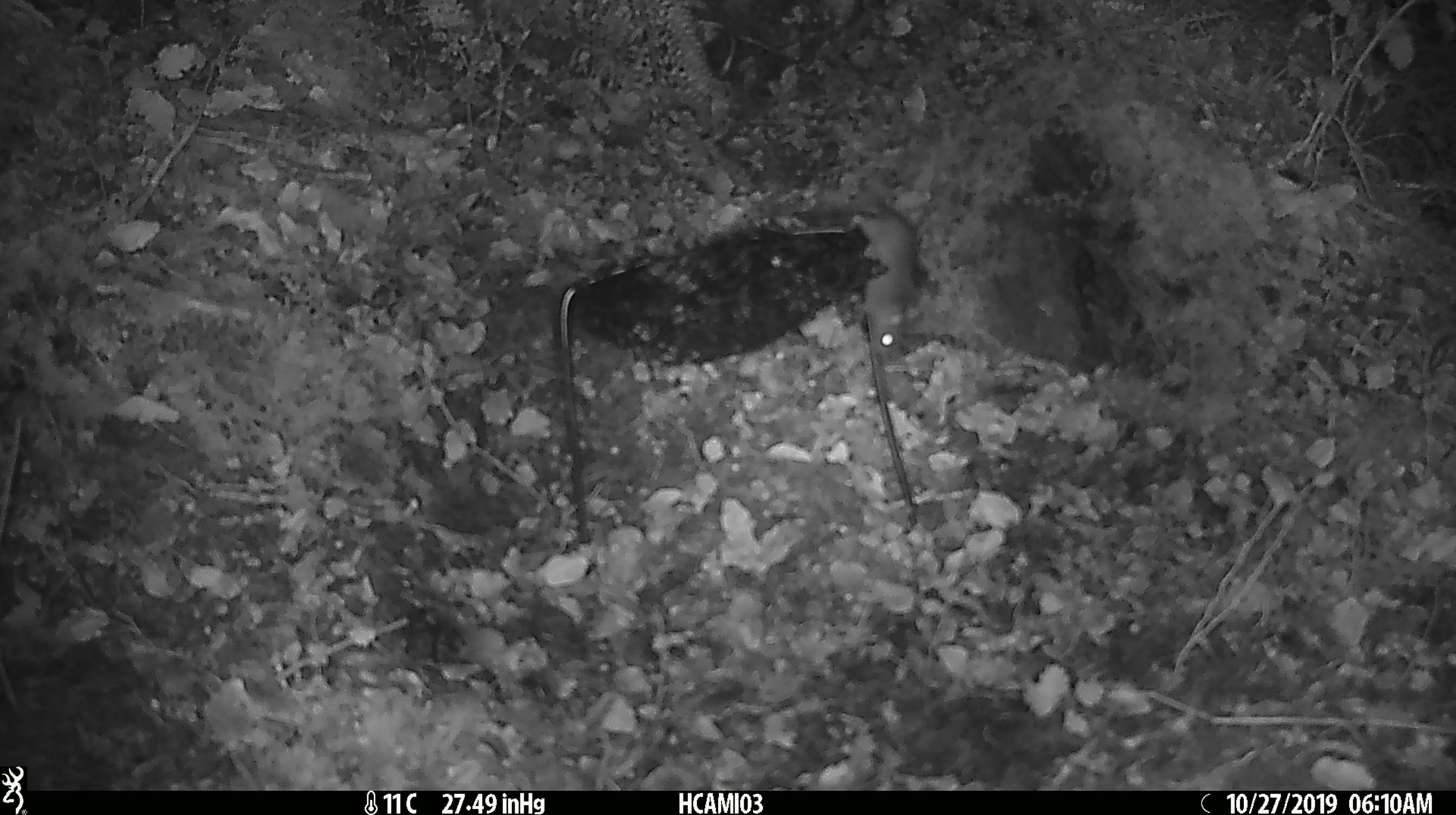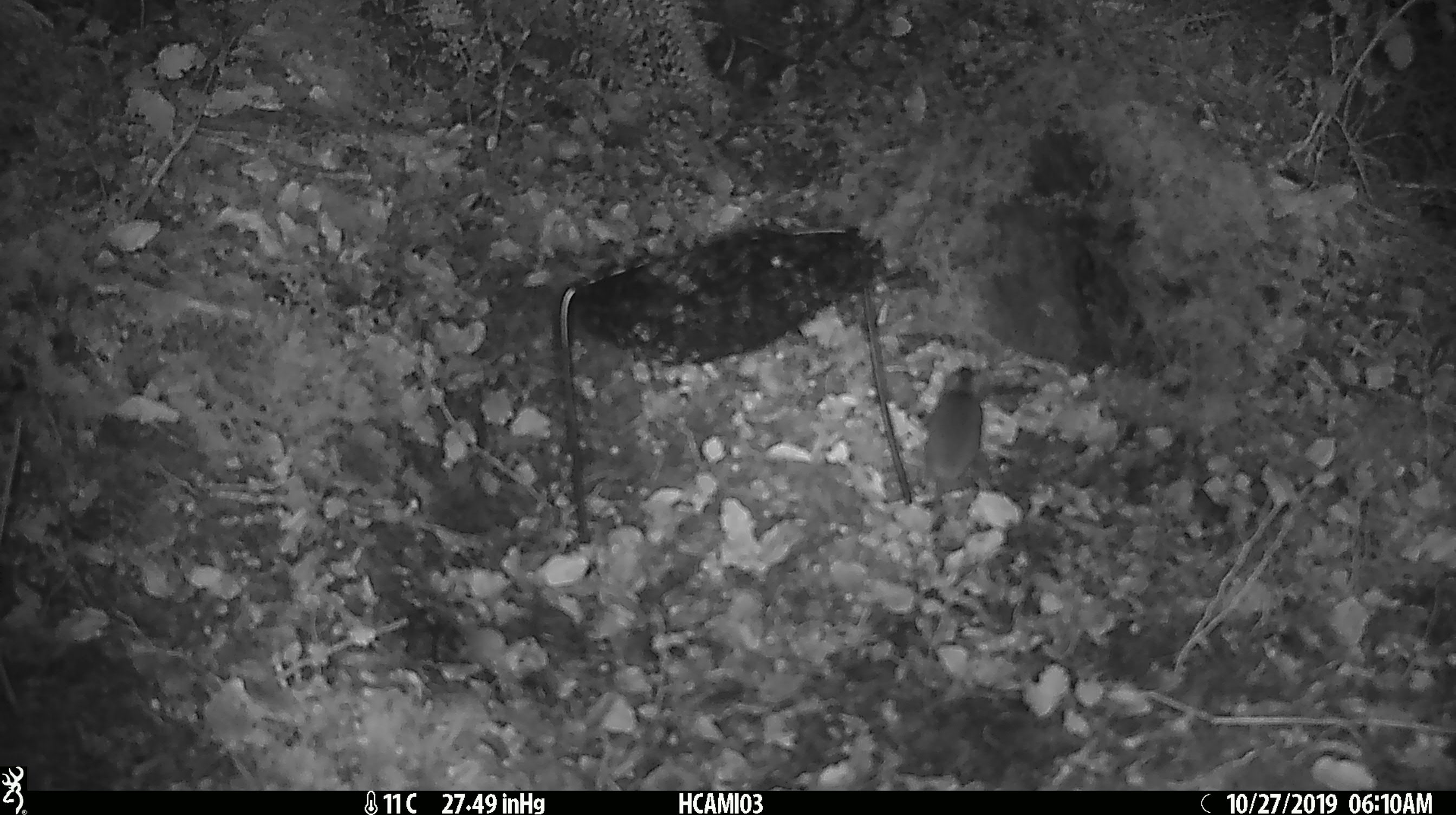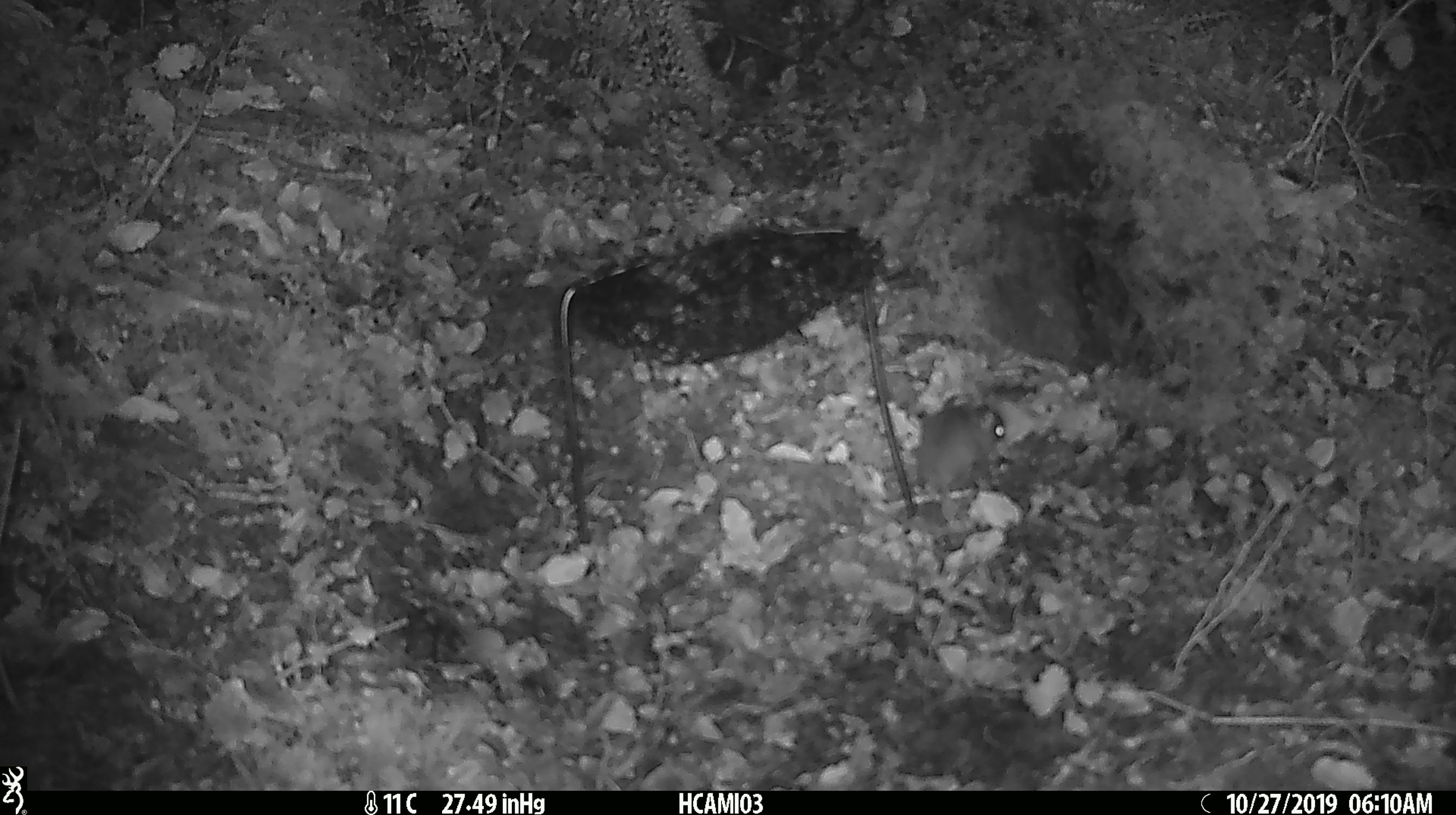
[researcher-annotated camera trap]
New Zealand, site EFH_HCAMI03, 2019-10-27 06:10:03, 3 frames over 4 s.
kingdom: Animalia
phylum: Chordata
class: Mammalia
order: Rodentia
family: Muridae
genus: Mus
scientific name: Mus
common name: mouse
Mouse (Mus).